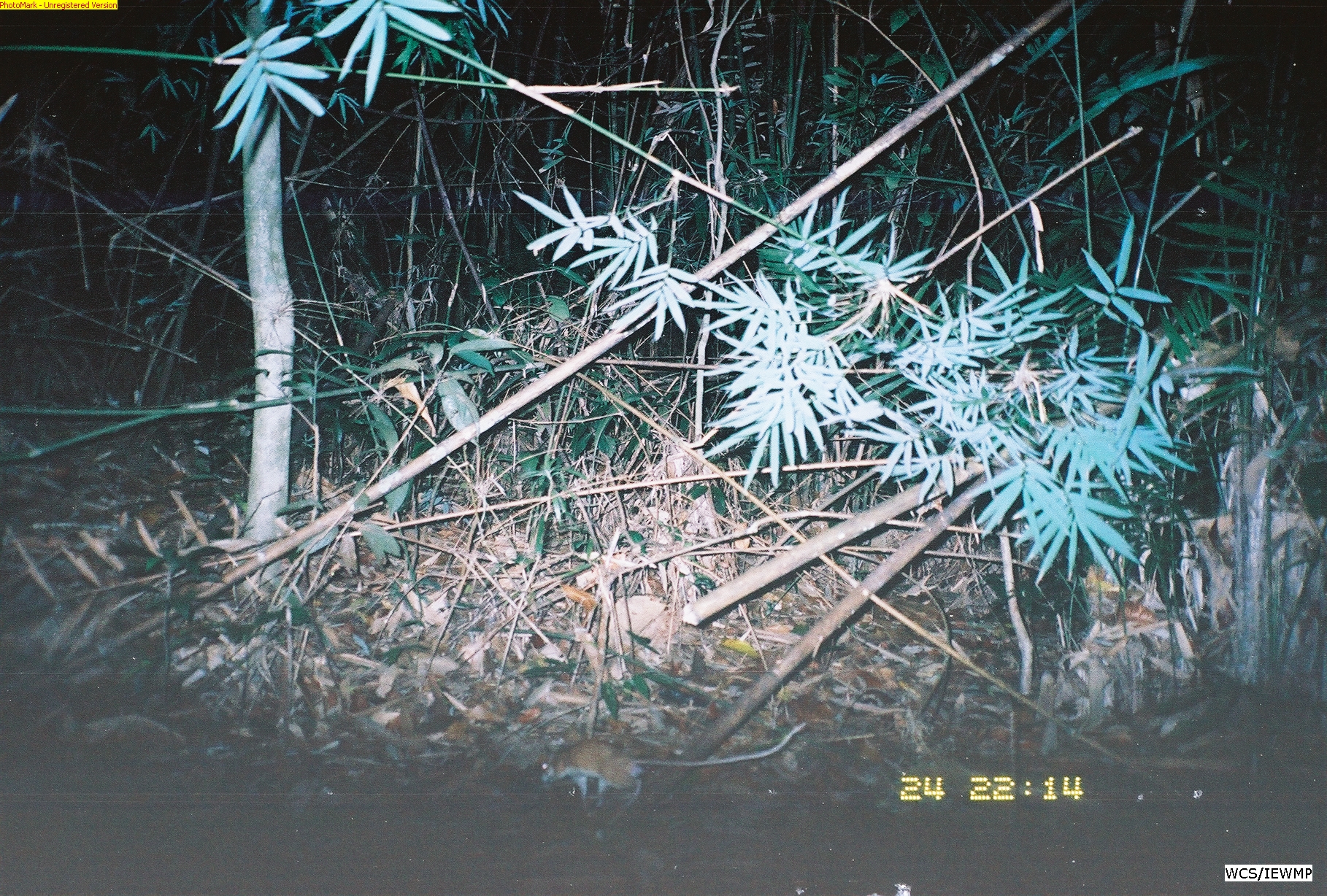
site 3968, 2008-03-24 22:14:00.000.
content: unidentified animal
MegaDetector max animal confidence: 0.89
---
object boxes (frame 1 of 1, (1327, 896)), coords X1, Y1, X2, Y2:
unidentifiable: 539, 722, 811, 803